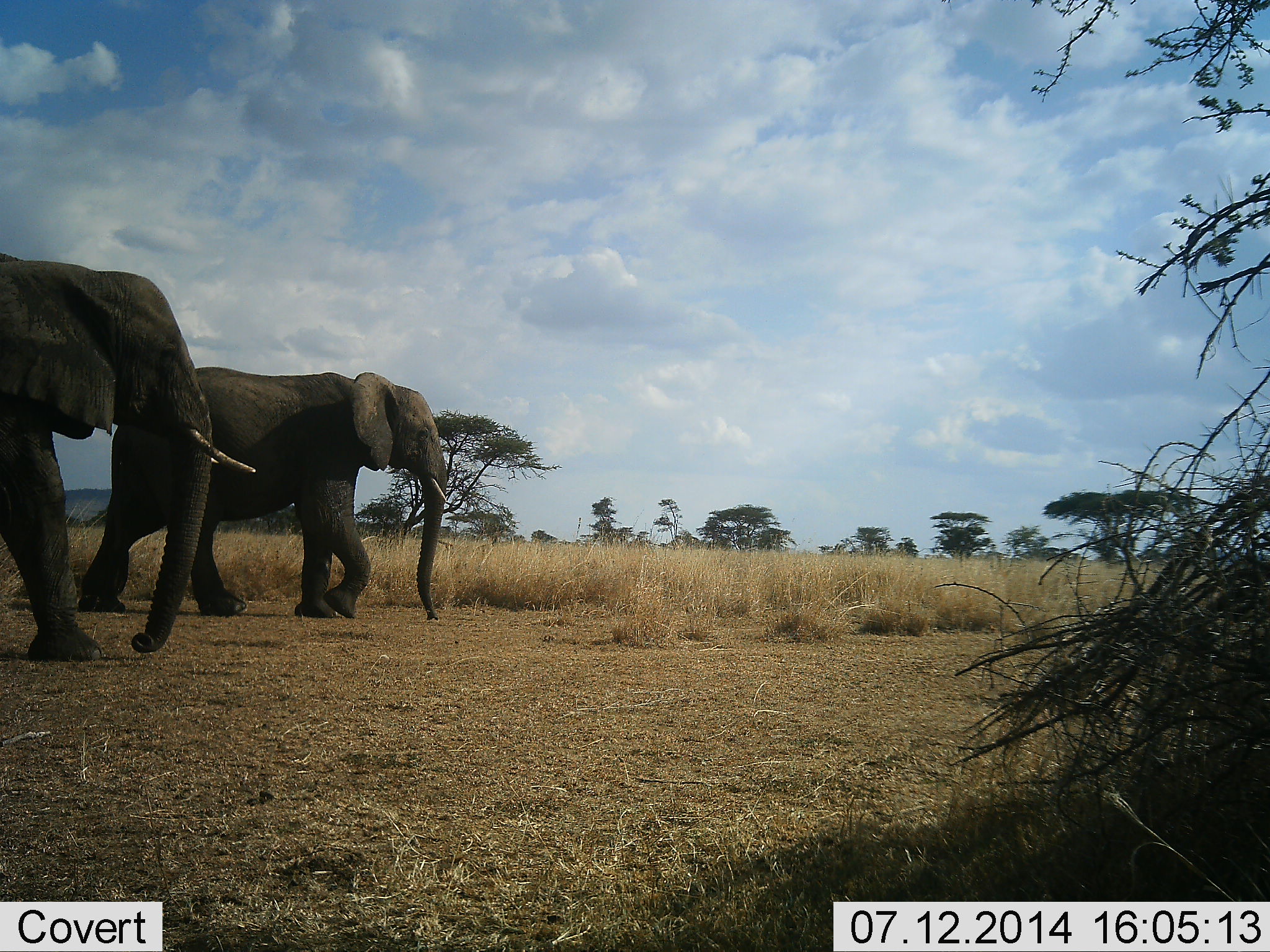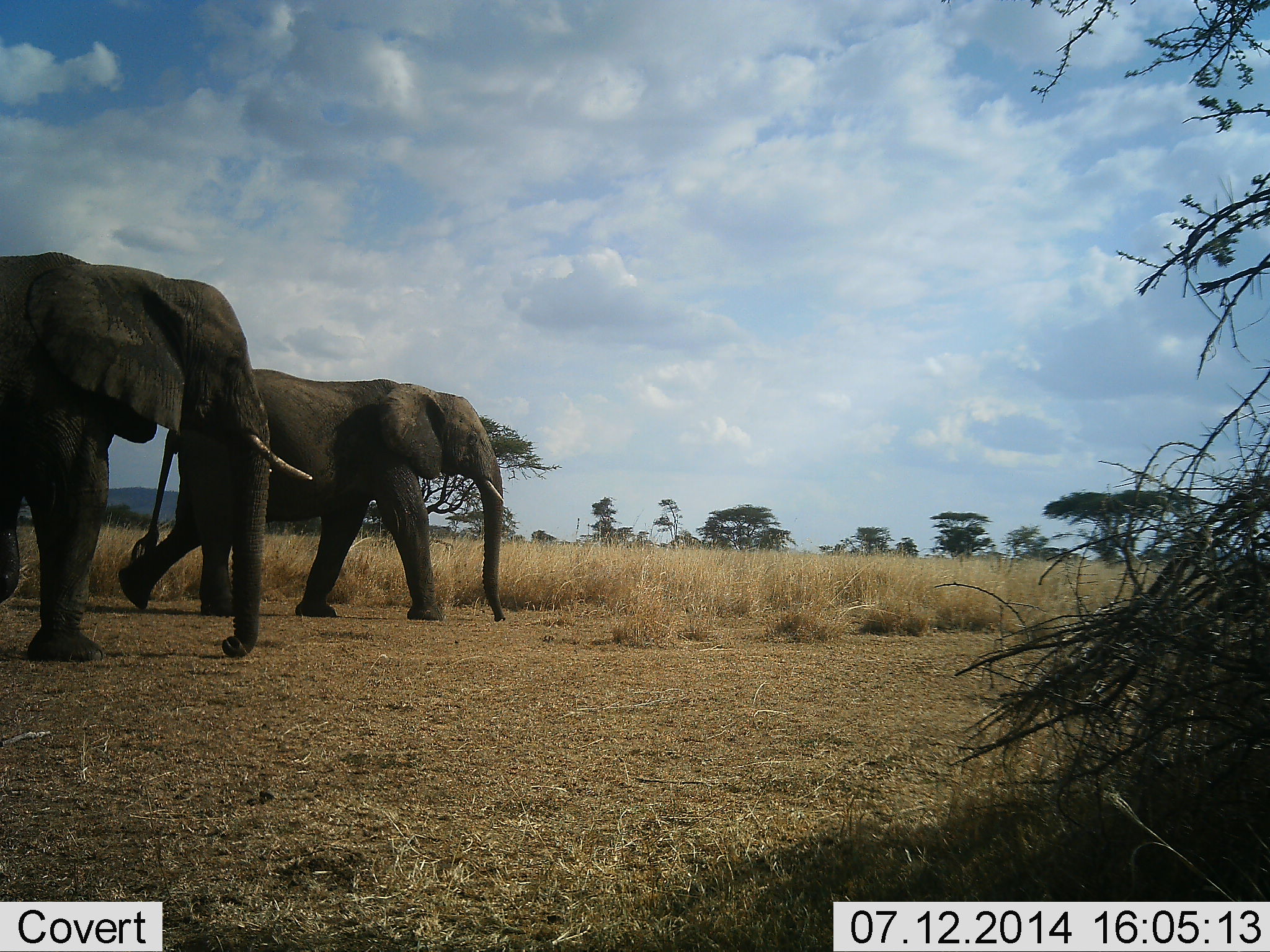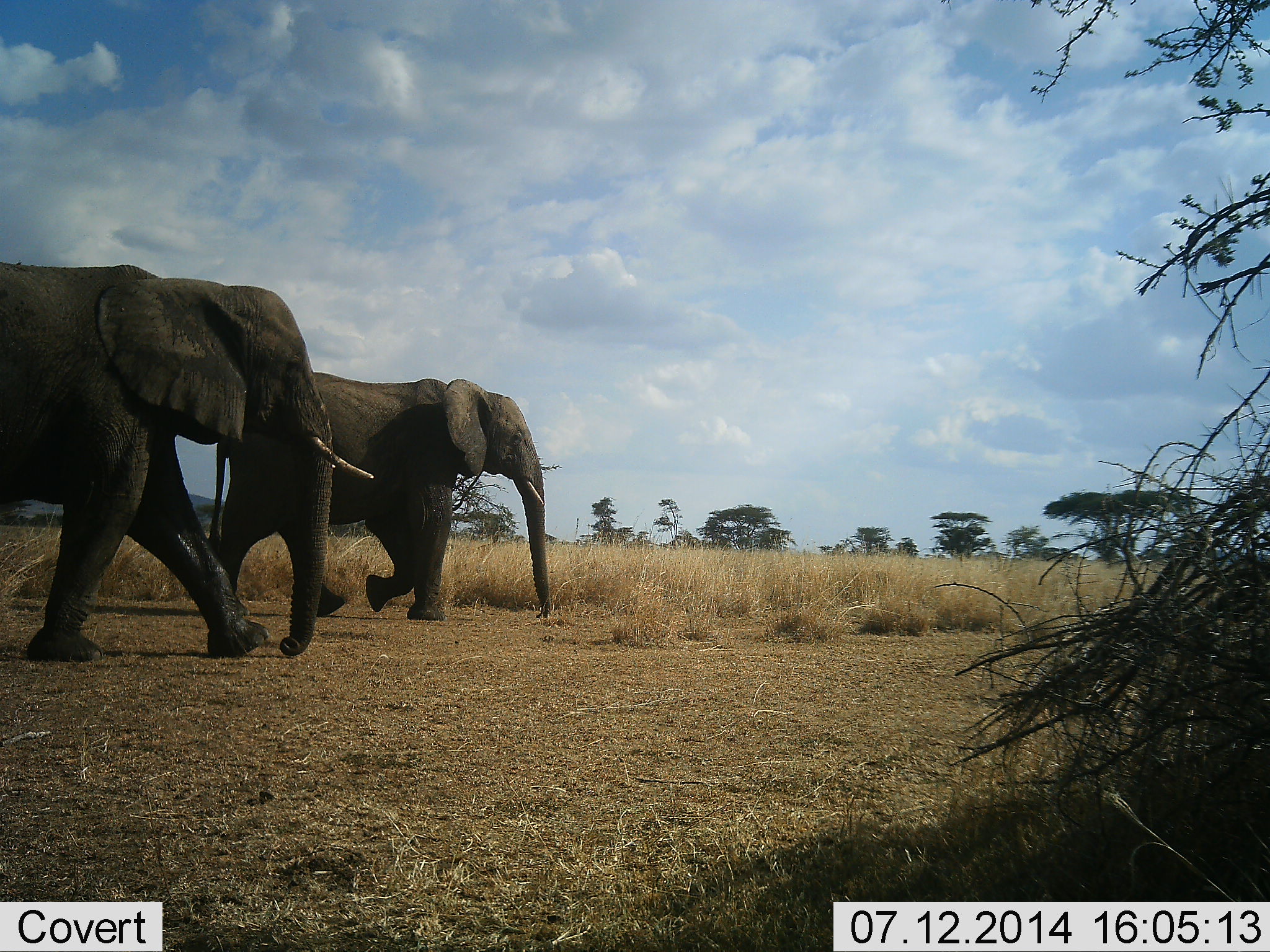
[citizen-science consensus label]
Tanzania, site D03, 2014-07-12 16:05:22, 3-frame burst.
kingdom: Animalia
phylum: Chordata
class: Mammalia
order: Proboscidea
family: Elephantidae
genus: Loxodonta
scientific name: Loxodonta africana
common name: african bush elephant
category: elephant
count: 2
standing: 0%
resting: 0%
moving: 100%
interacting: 0%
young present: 0%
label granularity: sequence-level